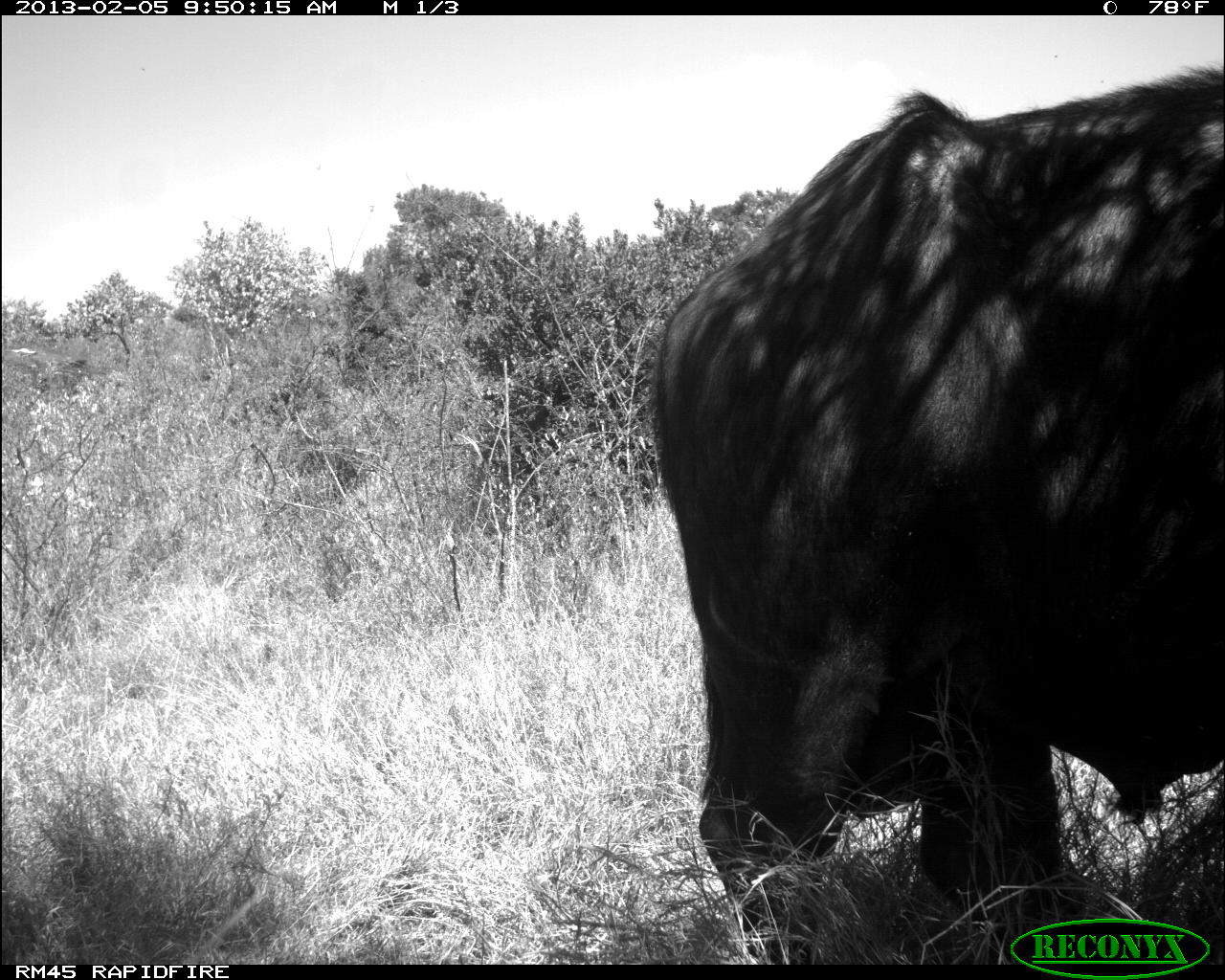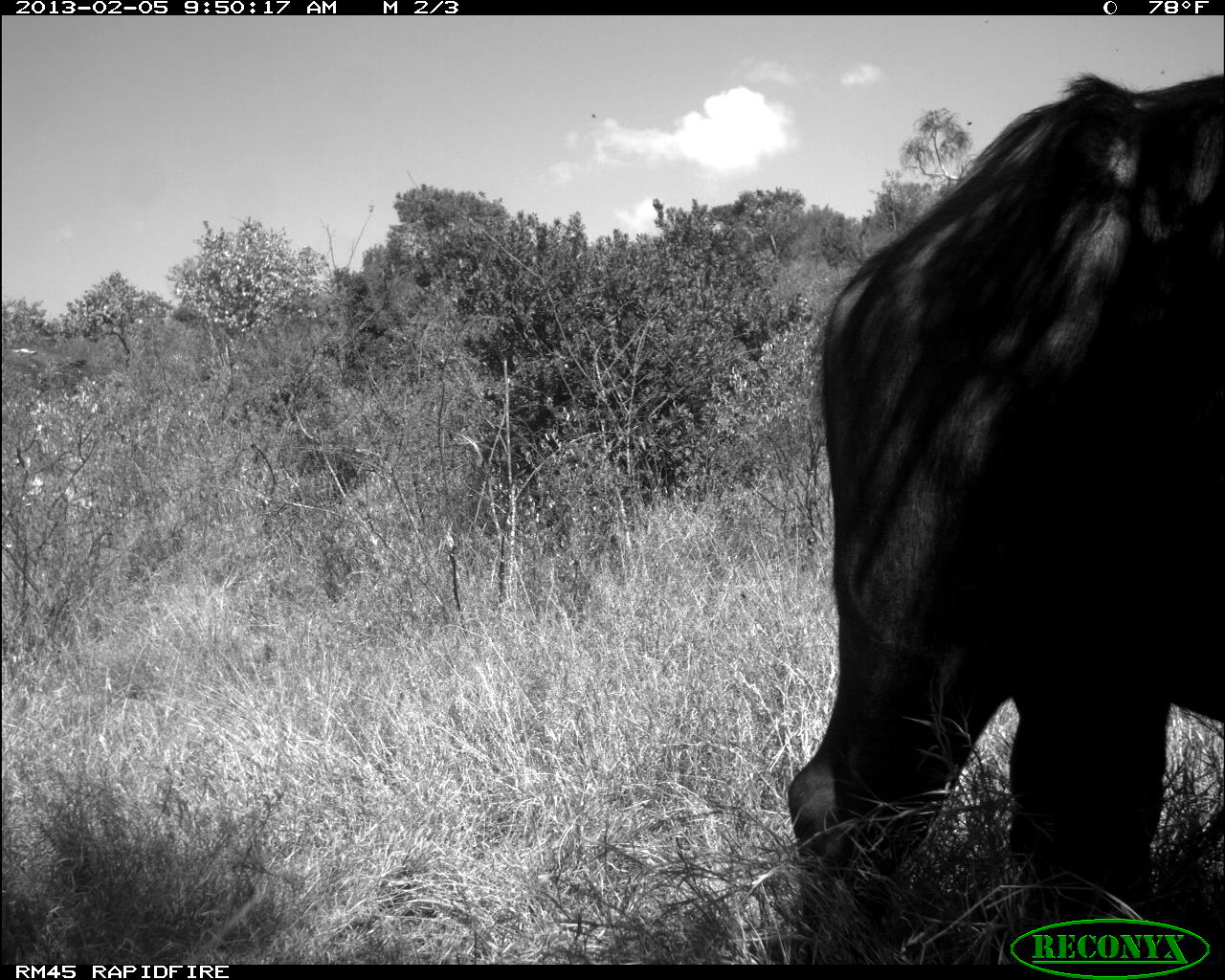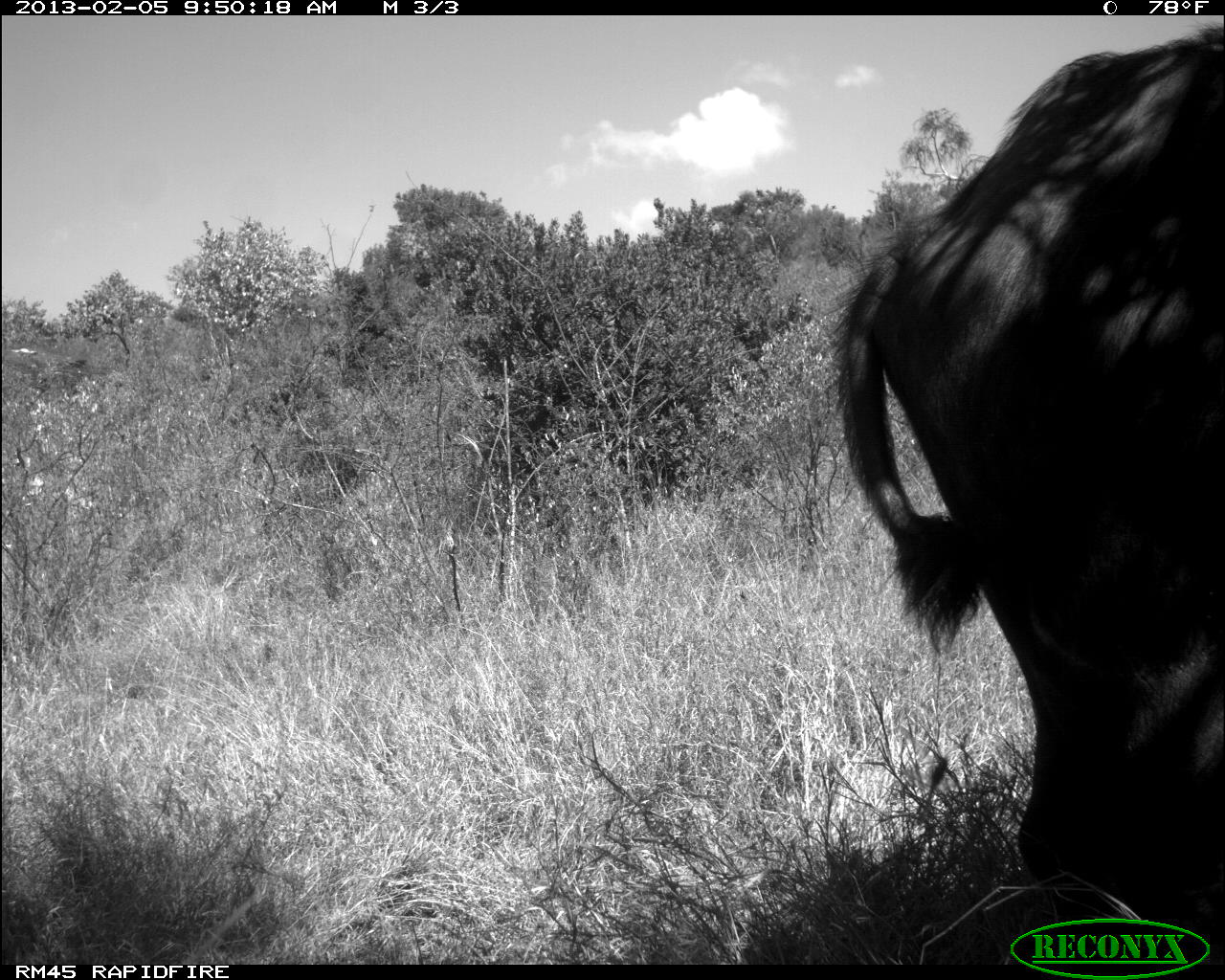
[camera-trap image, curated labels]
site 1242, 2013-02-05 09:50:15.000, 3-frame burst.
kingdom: Animalia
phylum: Chordata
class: Mammalia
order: Artiodactyla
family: Bovidae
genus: Syncerus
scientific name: Syncerus caffer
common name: african buffalo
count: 1